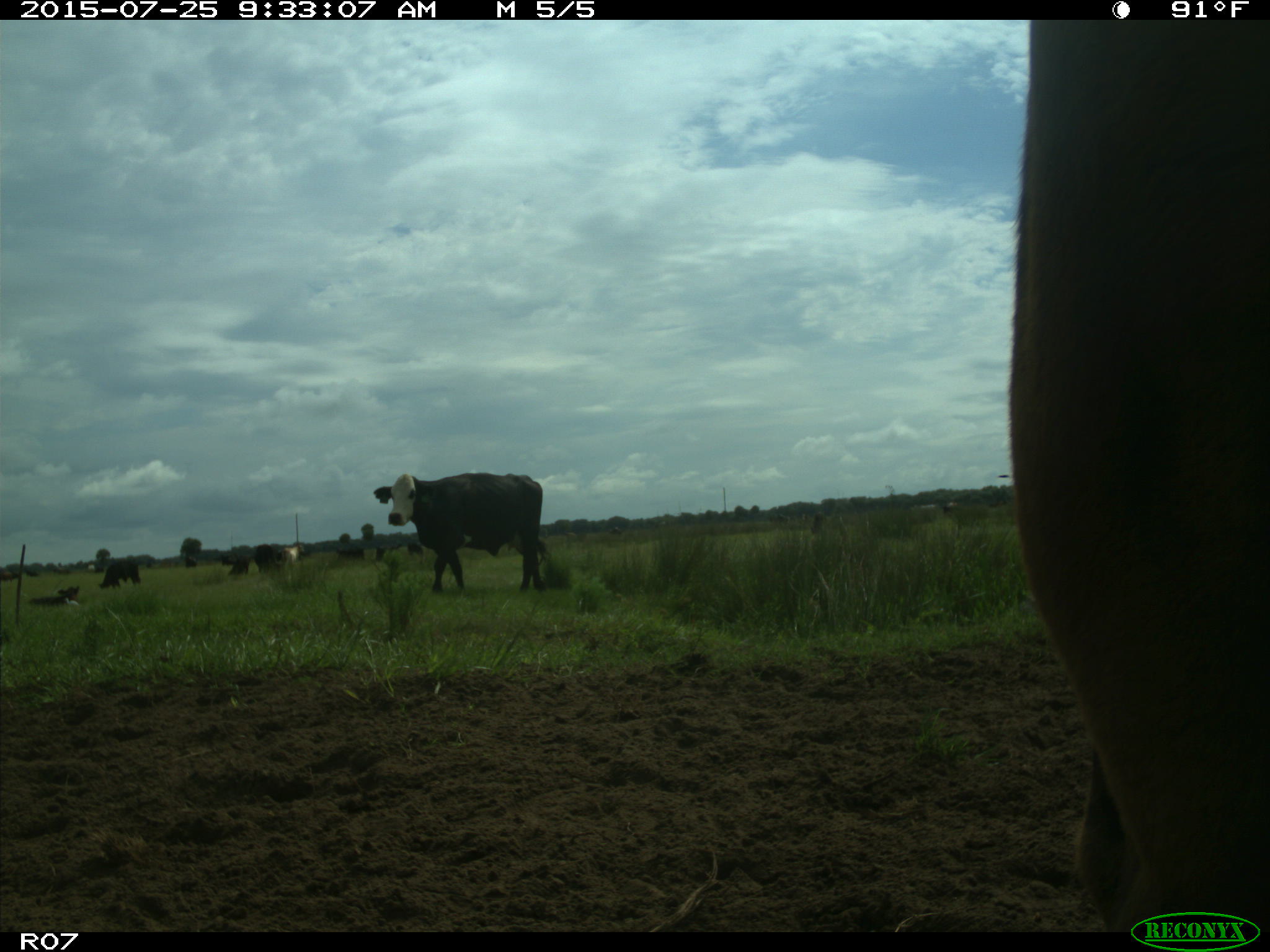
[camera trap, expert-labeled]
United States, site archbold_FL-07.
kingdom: Animalia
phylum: Chordata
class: Mammalia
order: Artiodactyla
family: Bovidae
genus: Bos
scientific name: Bos taurus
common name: domestic cow